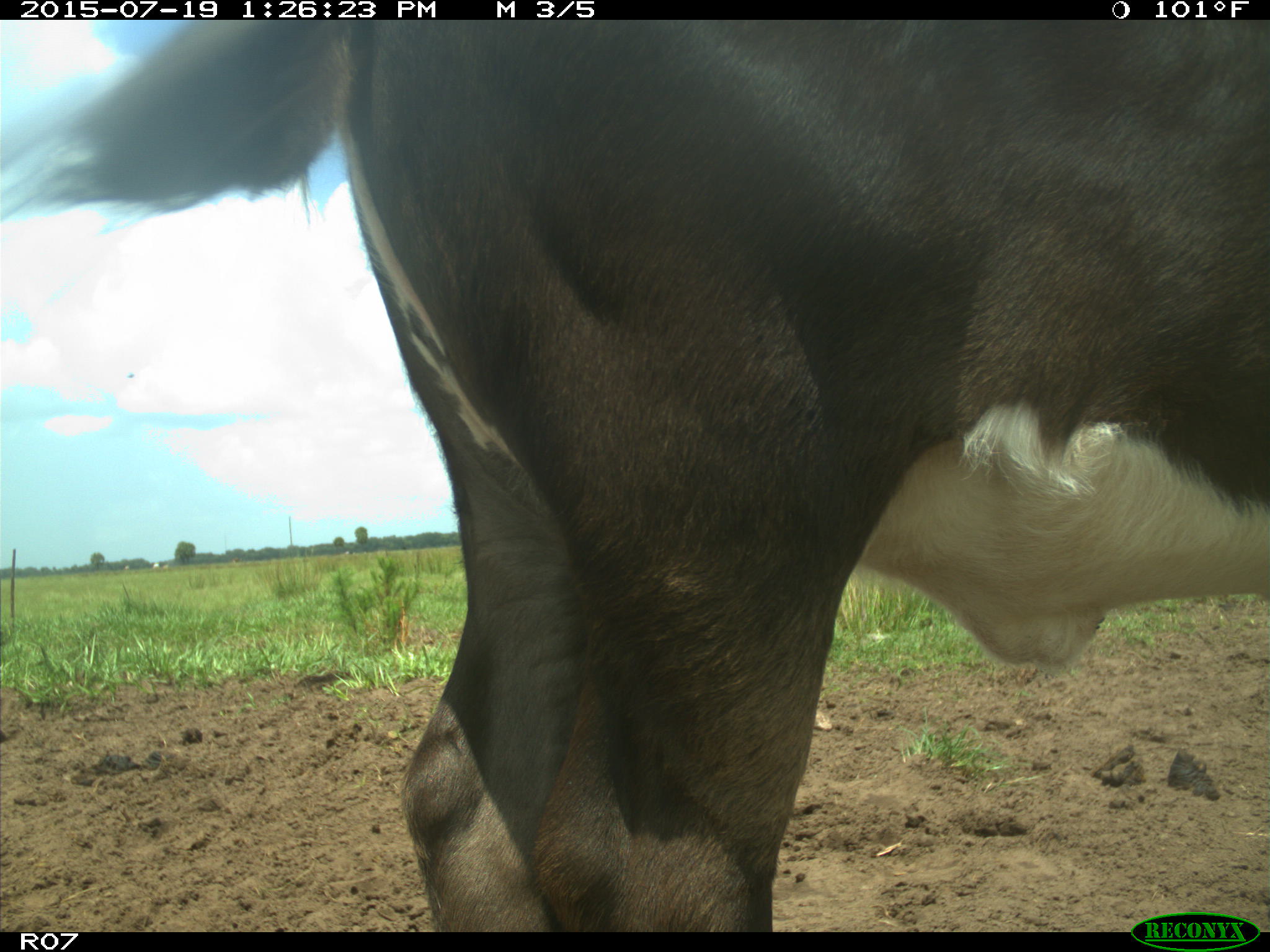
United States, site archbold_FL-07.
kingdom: Animalia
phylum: Chordata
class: Mammalia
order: Artiodactyla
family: Bovidae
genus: Bos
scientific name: Bos taurus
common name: domestic cow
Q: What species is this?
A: Bos taurus (domestic cow).